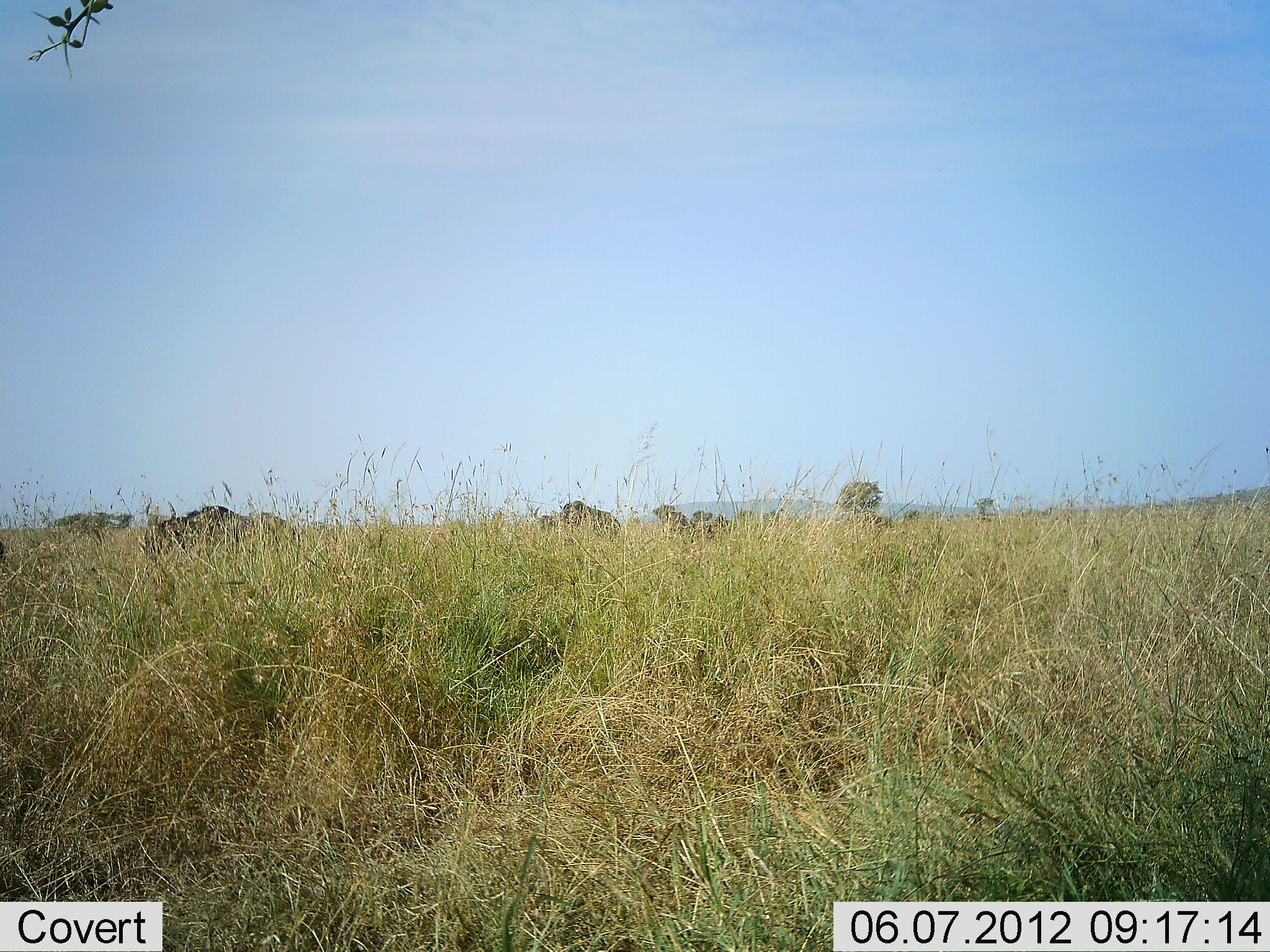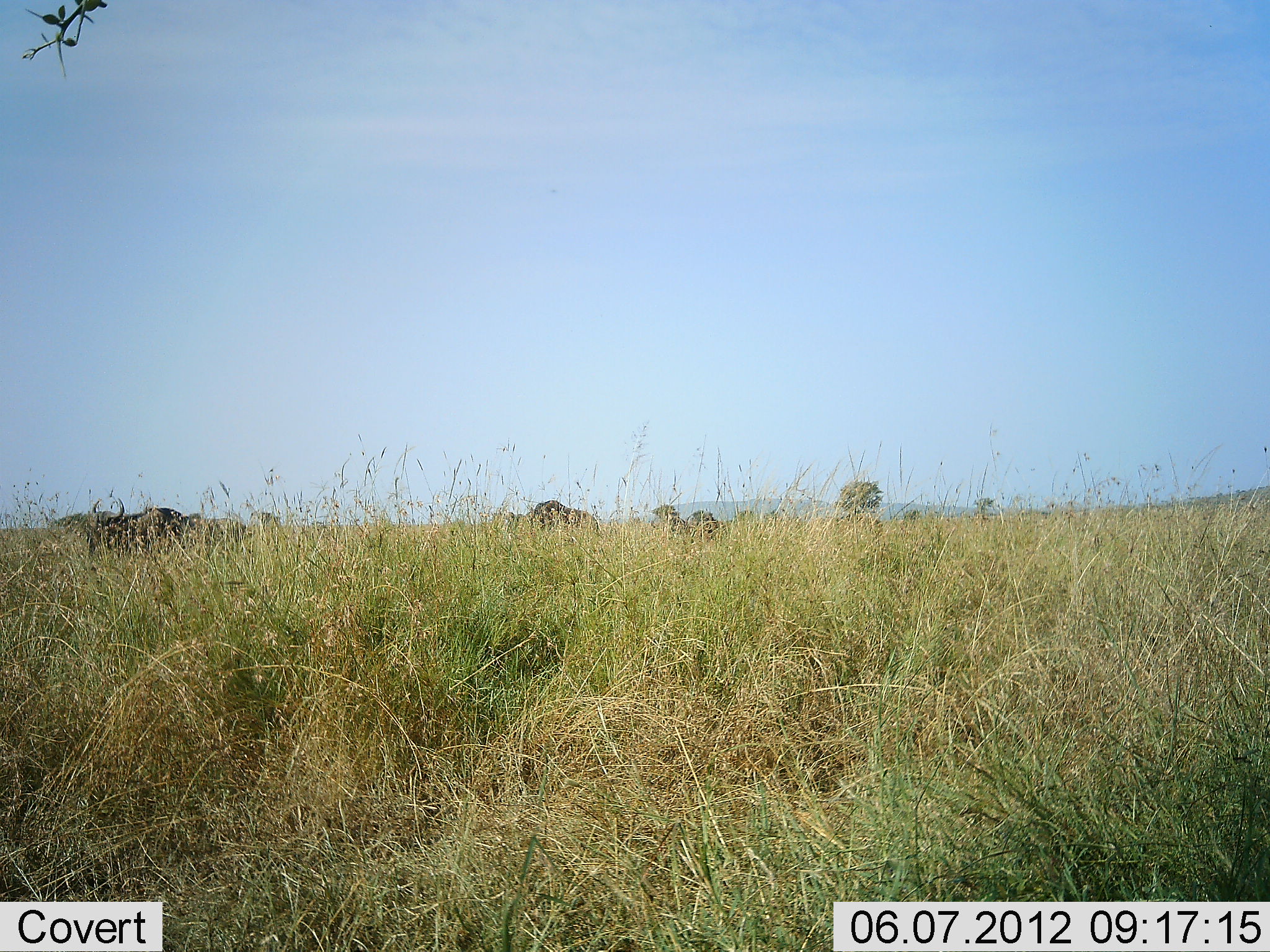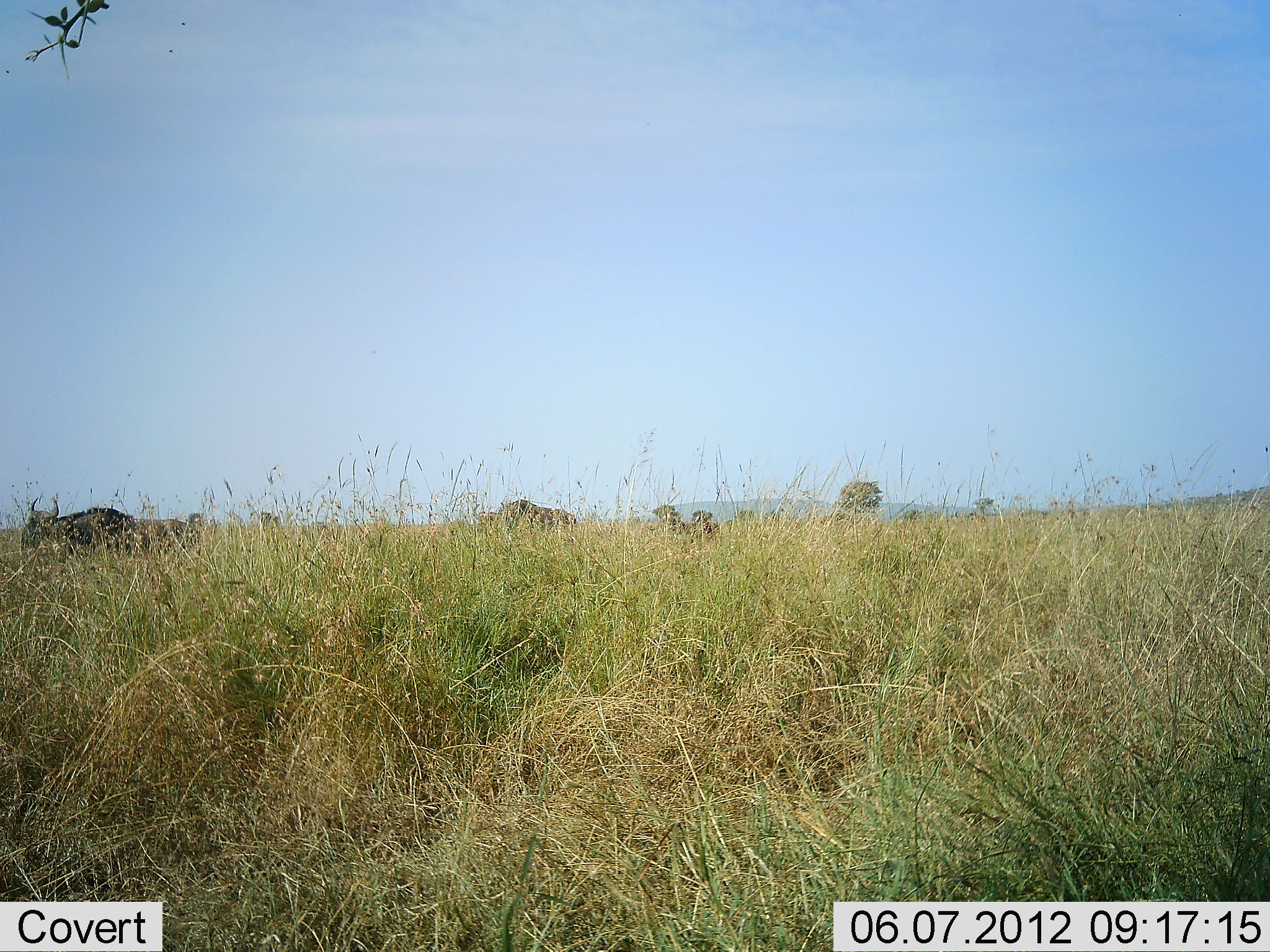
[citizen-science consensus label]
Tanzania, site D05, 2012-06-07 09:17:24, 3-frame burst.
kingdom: Animalia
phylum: Chordata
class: Mammalia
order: Artiodactyla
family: Bovidae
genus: Connochaetes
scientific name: Connochaetes taurinus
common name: blue wildebeest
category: wildebeest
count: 5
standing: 0%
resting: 0%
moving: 100%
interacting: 0%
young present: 0%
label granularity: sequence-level